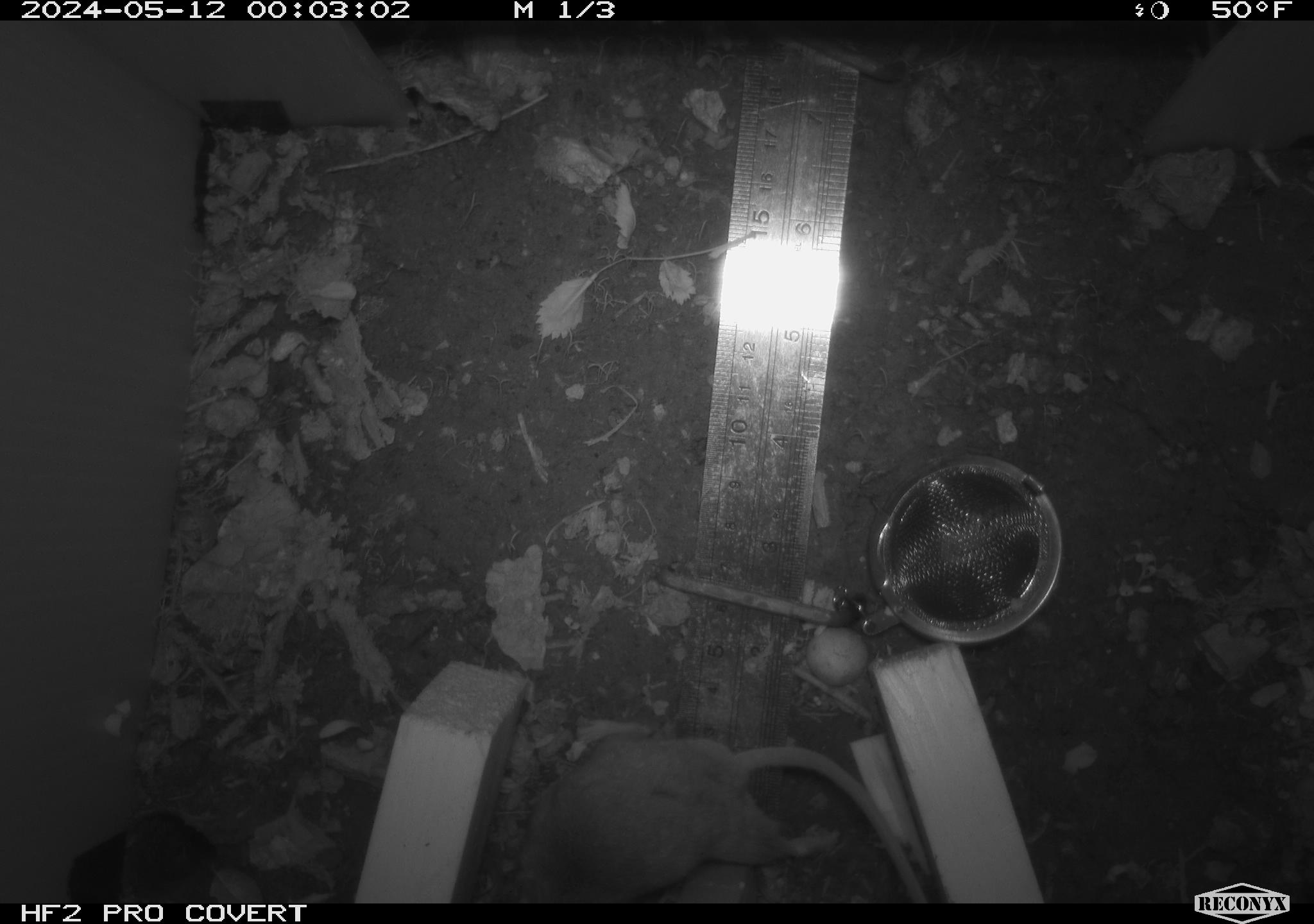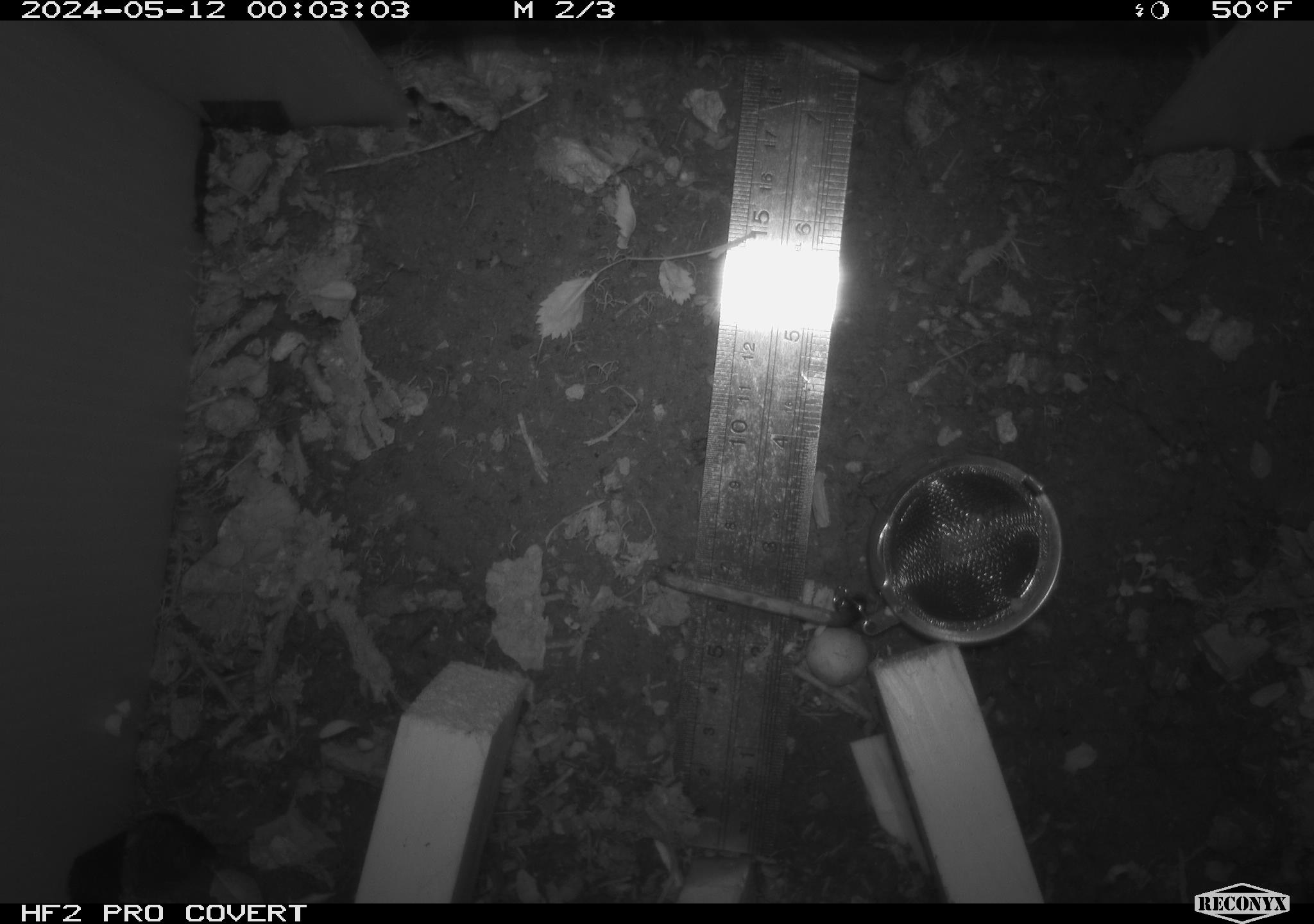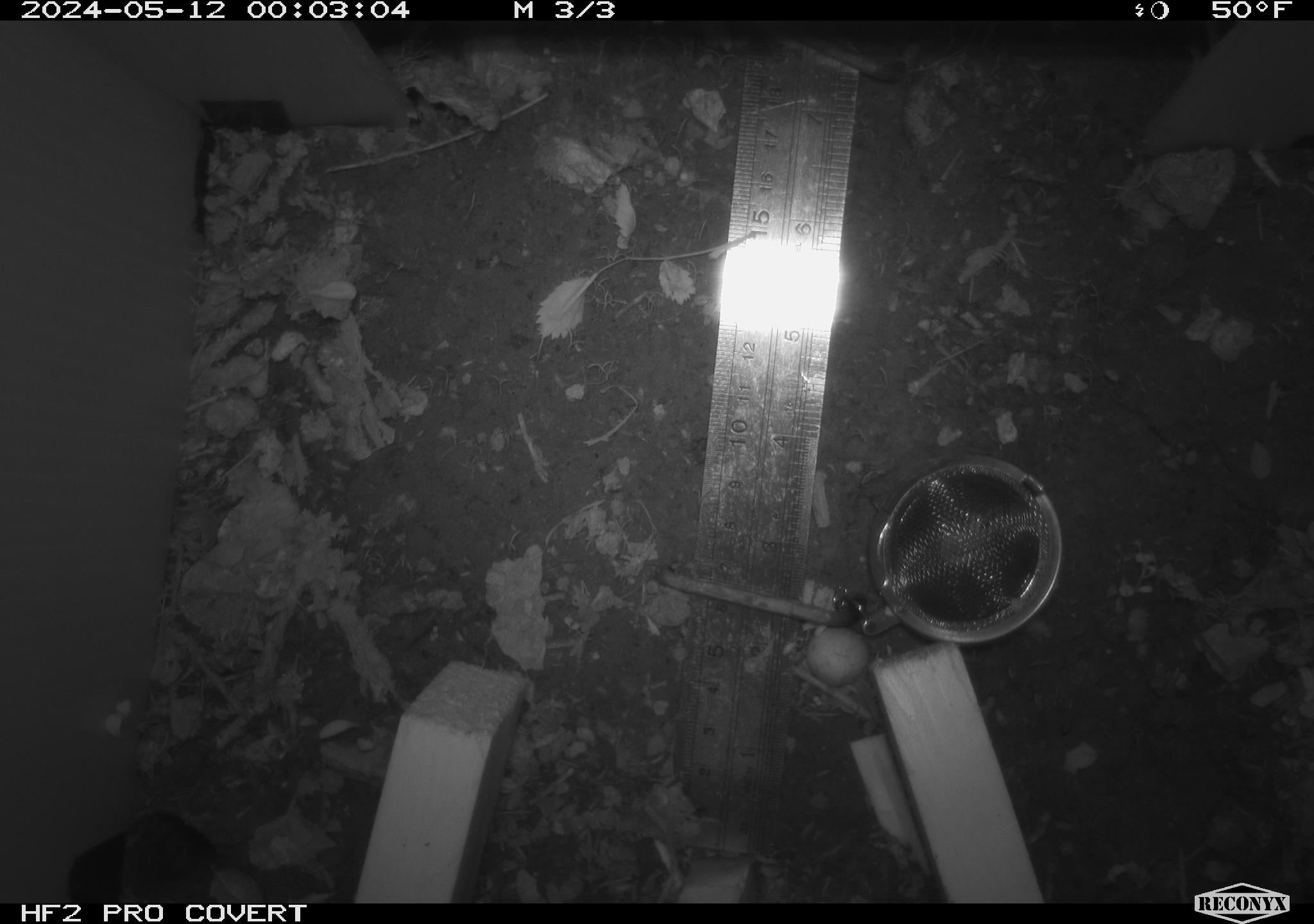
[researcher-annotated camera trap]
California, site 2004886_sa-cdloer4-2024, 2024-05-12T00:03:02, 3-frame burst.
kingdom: Animalia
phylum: Chordata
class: Mammalia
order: Rodentia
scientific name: Rodentia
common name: mouse species